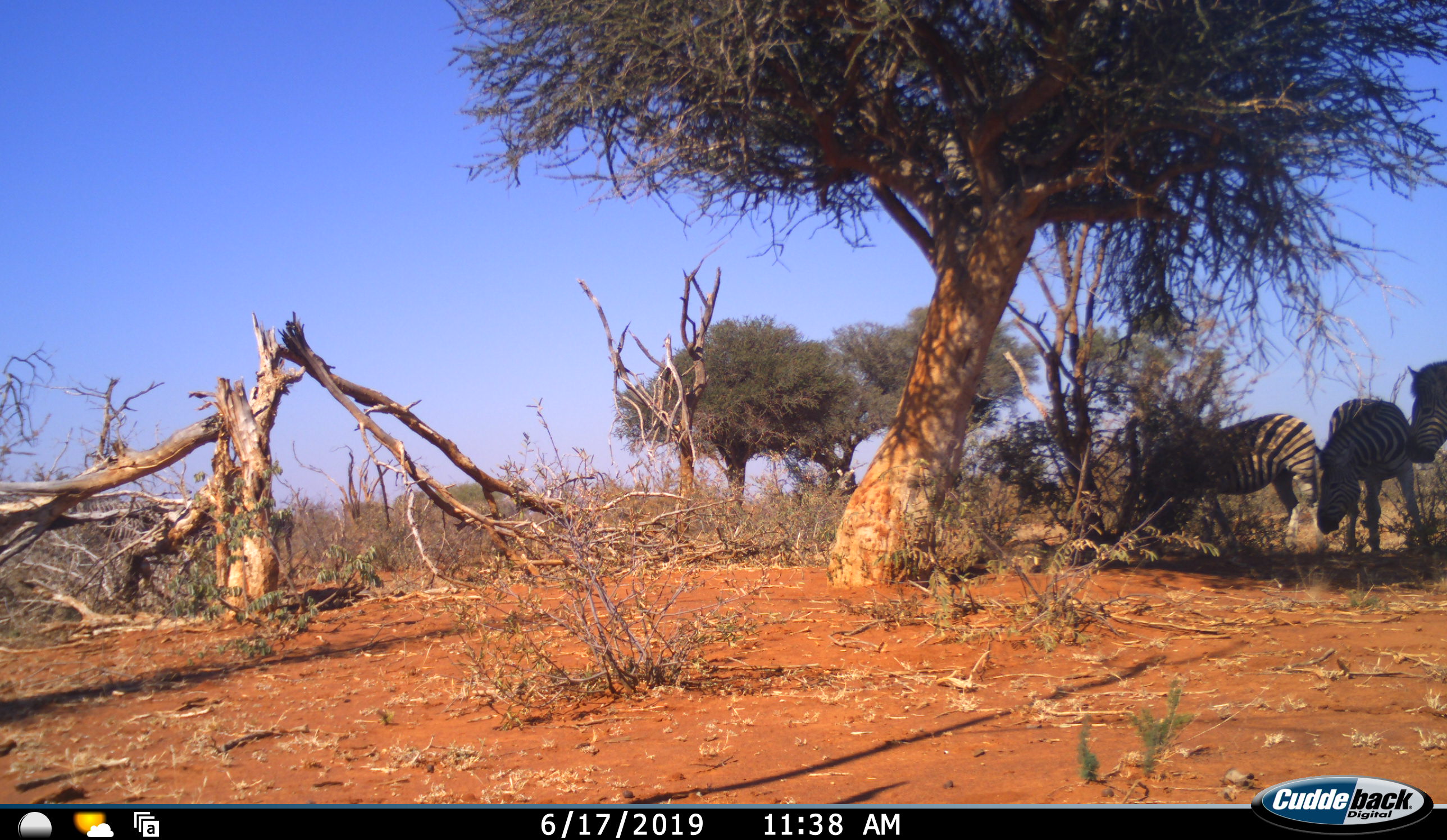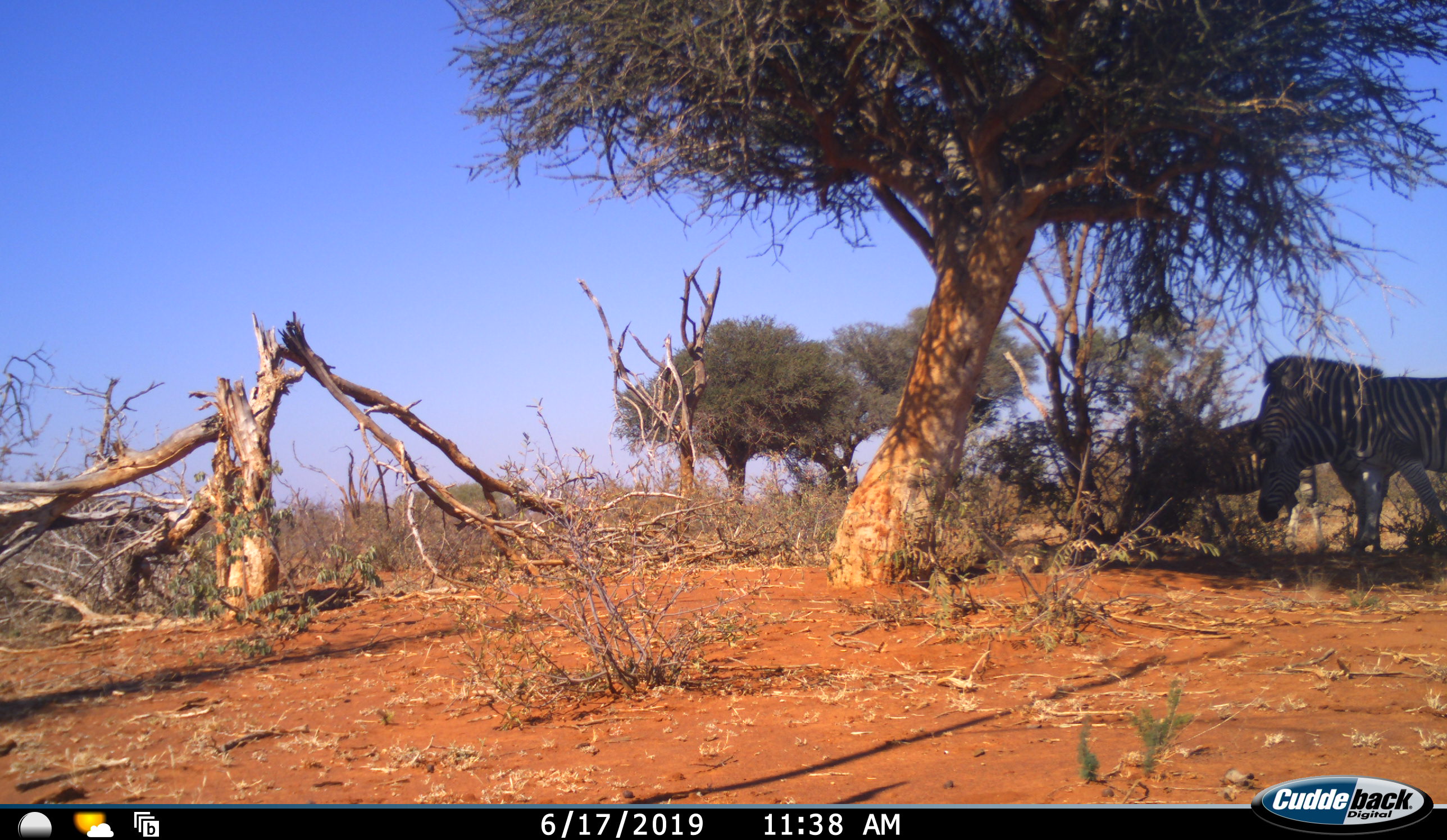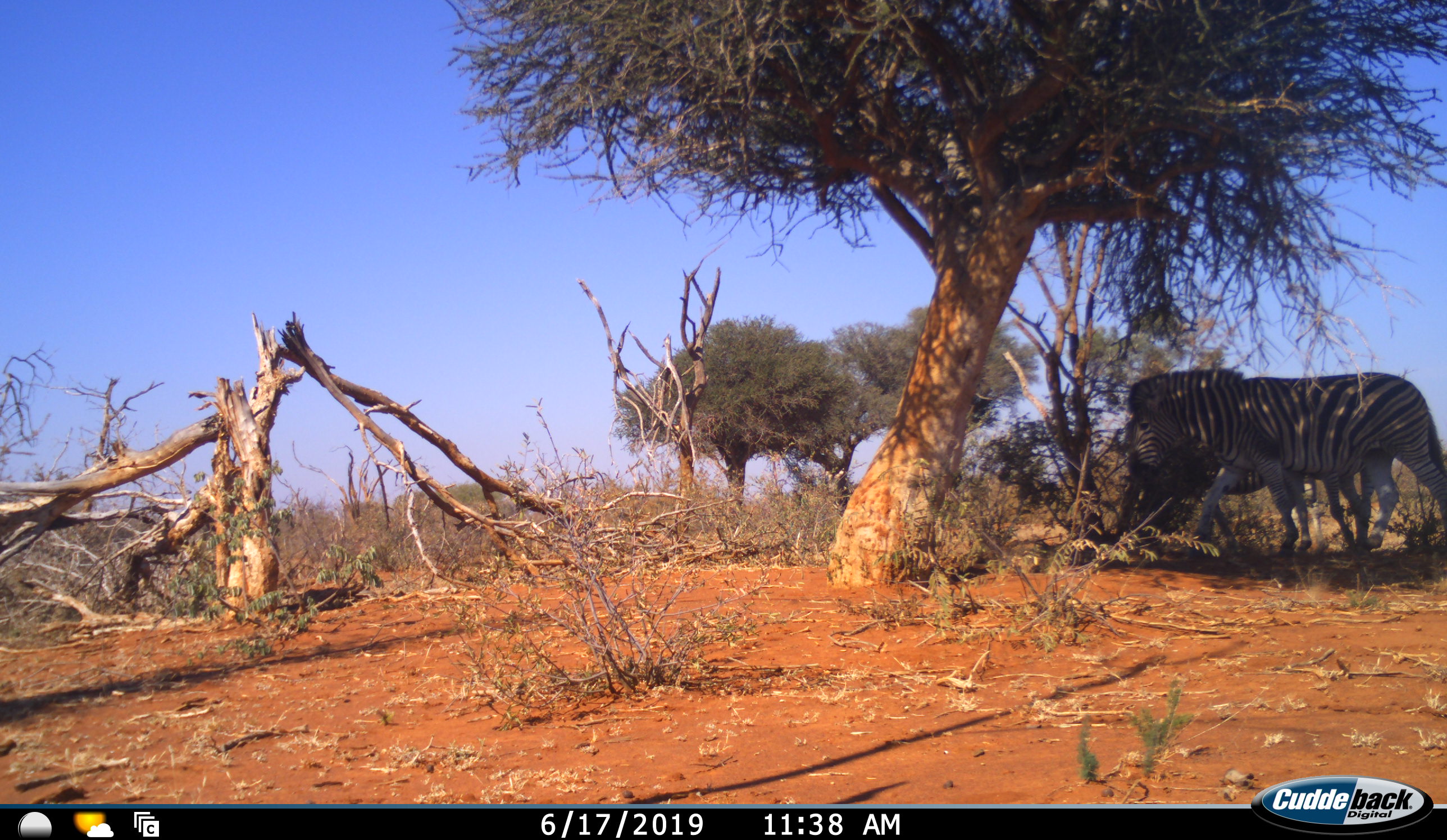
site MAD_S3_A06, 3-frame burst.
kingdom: Animalia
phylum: Chordata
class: Mammalia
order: Perissodactyla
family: Equidae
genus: Equus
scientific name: Equus quagga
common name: plains zebra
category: zebraplains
Zebraplains (plains zebra) (Equus quagga), count 4. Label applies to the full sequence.